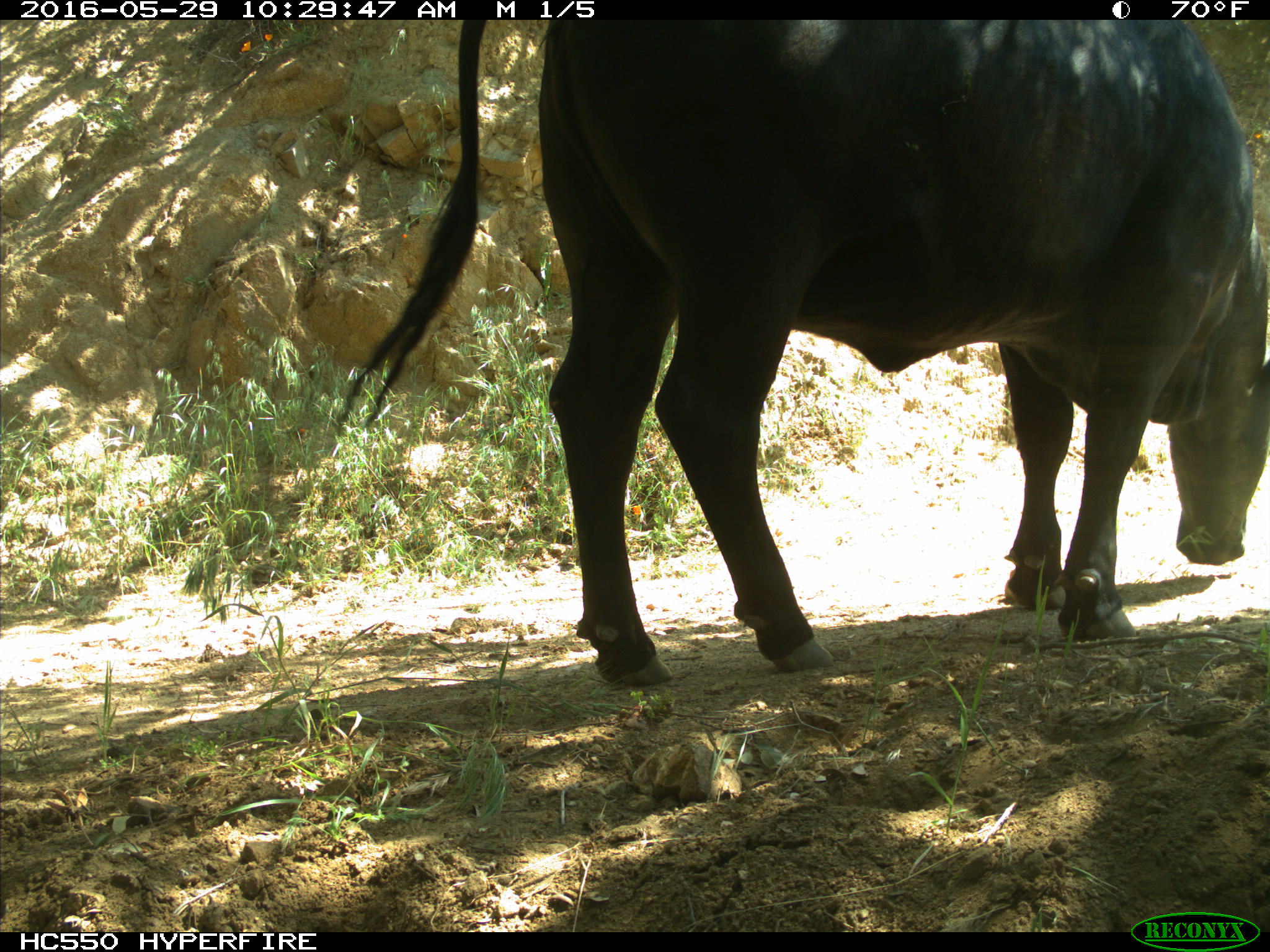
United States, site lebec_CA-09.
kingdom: Animalia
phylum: Chordata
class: Mammalia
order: Artiodactyla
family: Bovidae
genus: Bos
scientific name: Bos taurus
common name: domestic cow